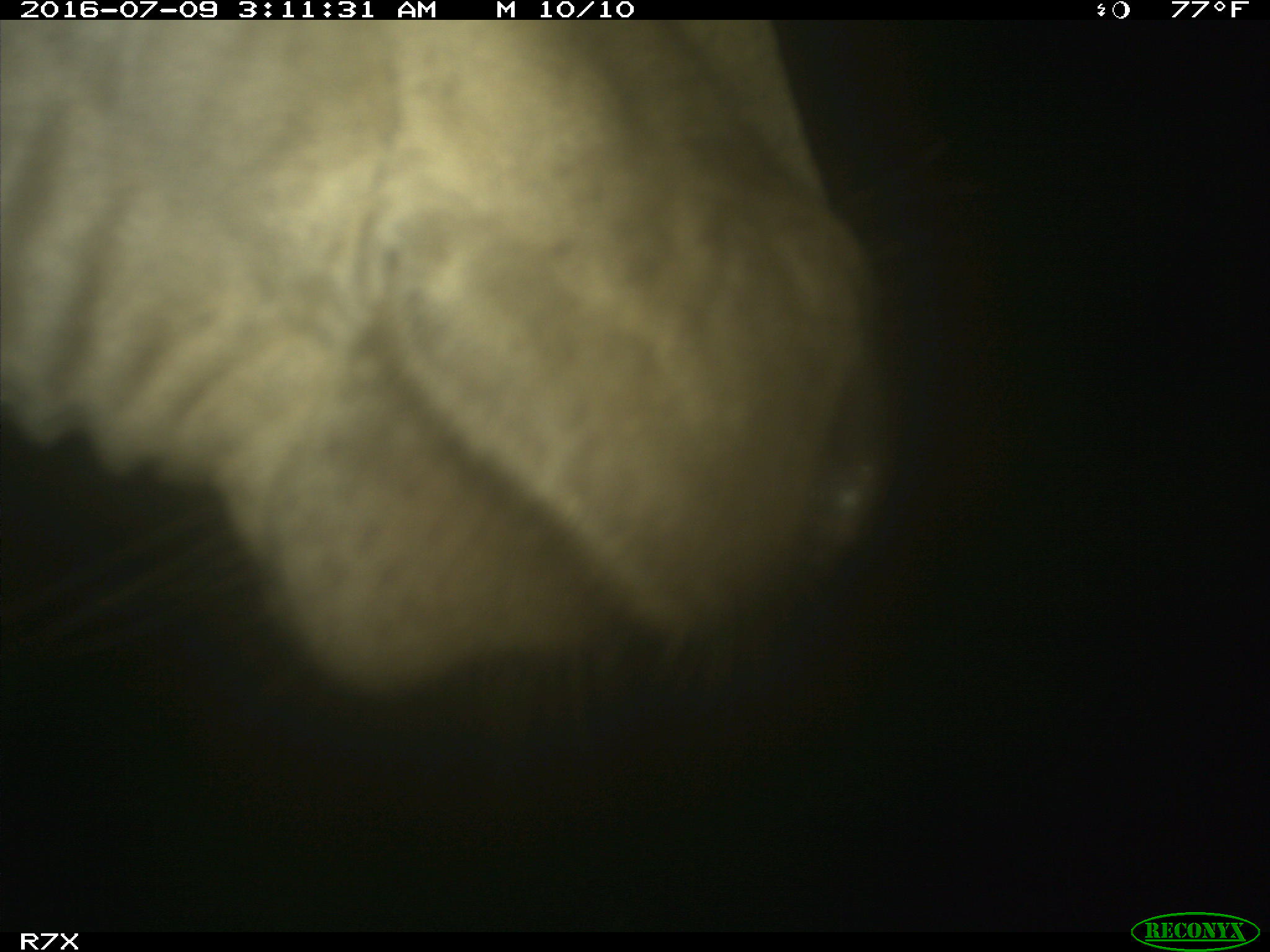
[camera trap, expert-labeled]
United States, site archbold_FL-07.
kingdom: Animalia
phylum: Chordata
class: Mammalia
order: Artiodactyla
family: Bovidae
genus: Bos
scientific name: Bos taurus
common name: domestic cow